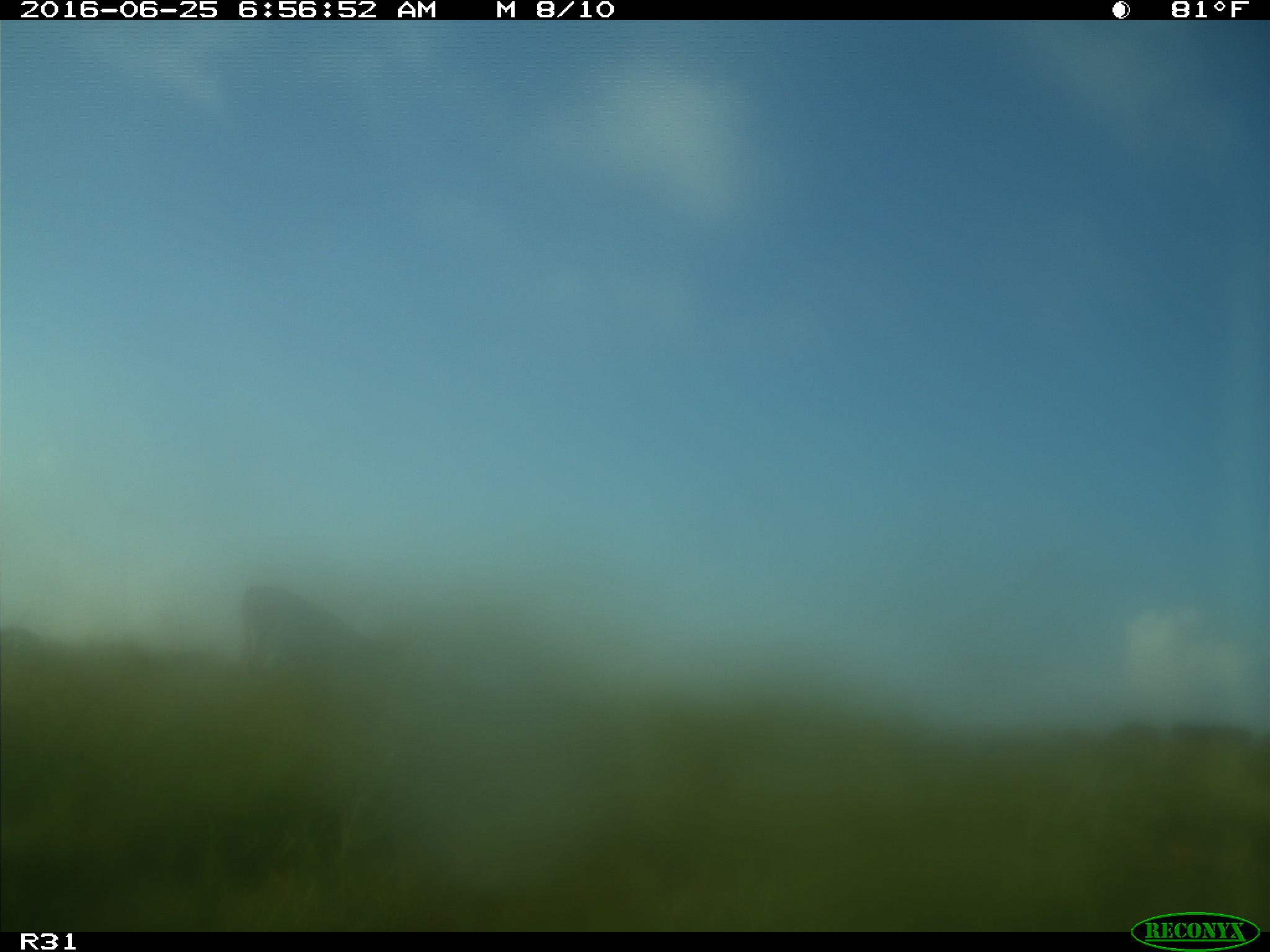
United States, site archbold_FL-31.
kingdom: Animalia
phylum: Chordata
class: Mammalia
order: Artiodactyla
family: Bovidae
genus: Bos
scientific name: Bos taurus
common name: domestic cow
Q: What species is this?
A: Bos taurus (domestic cow).